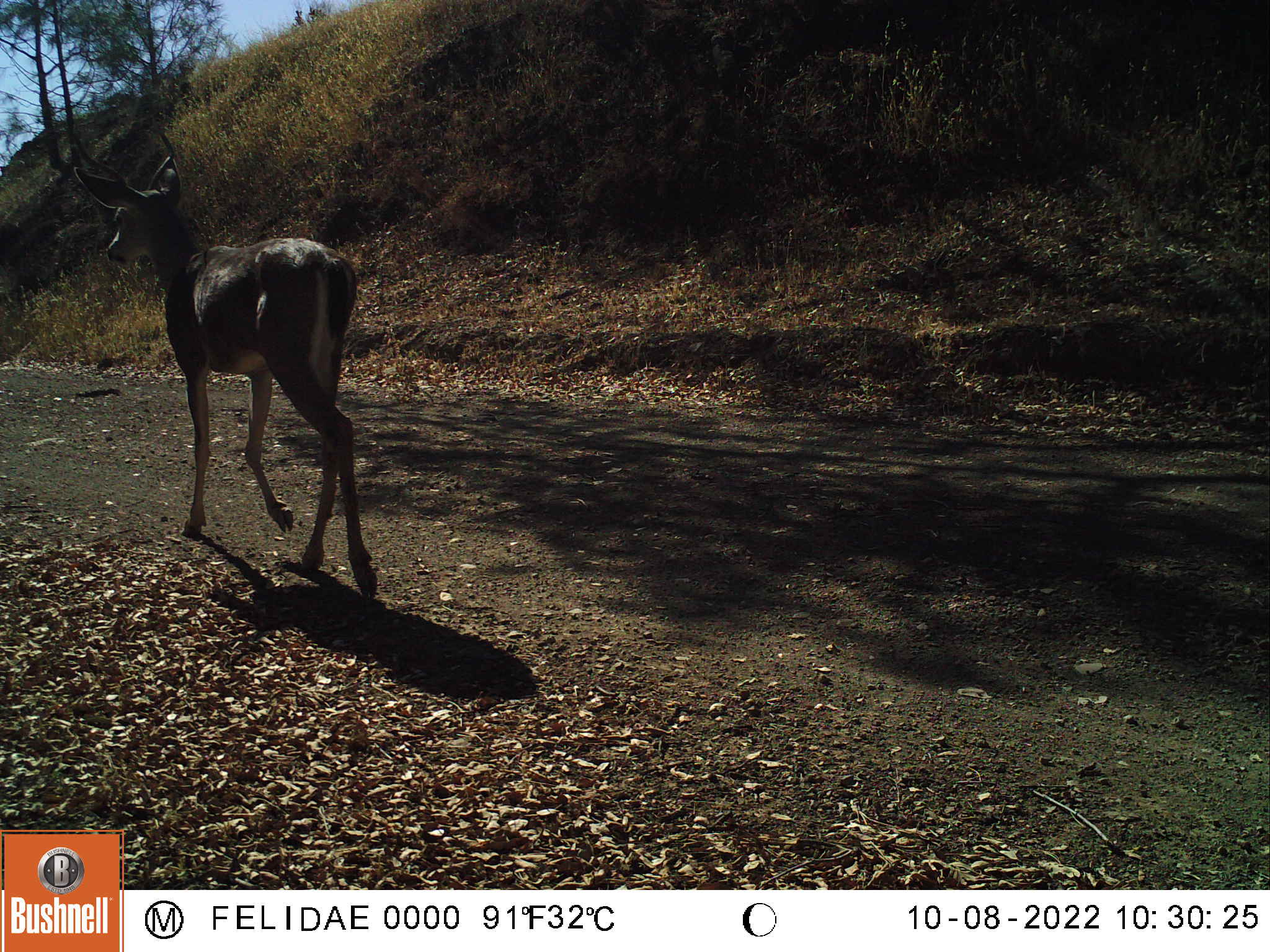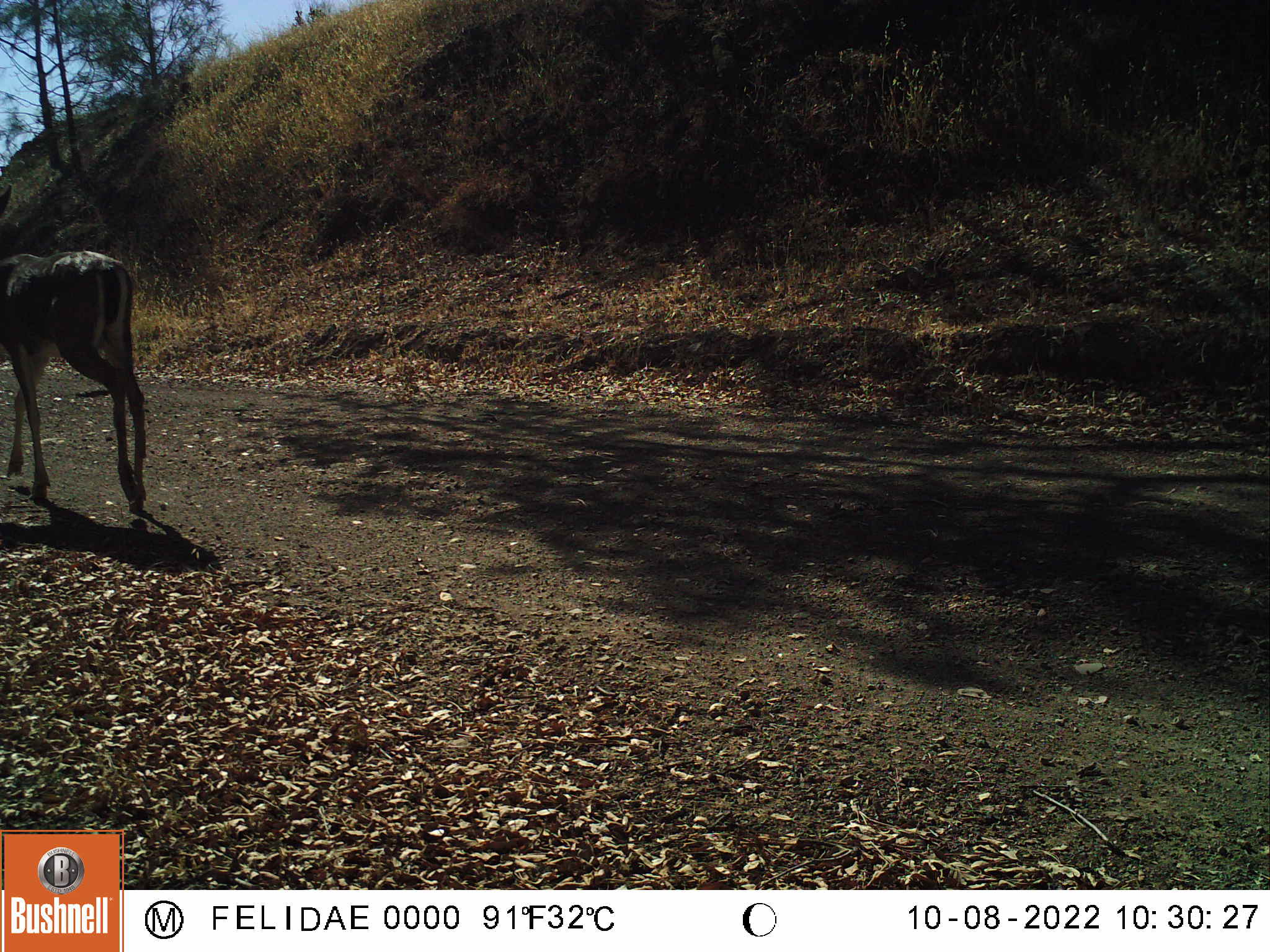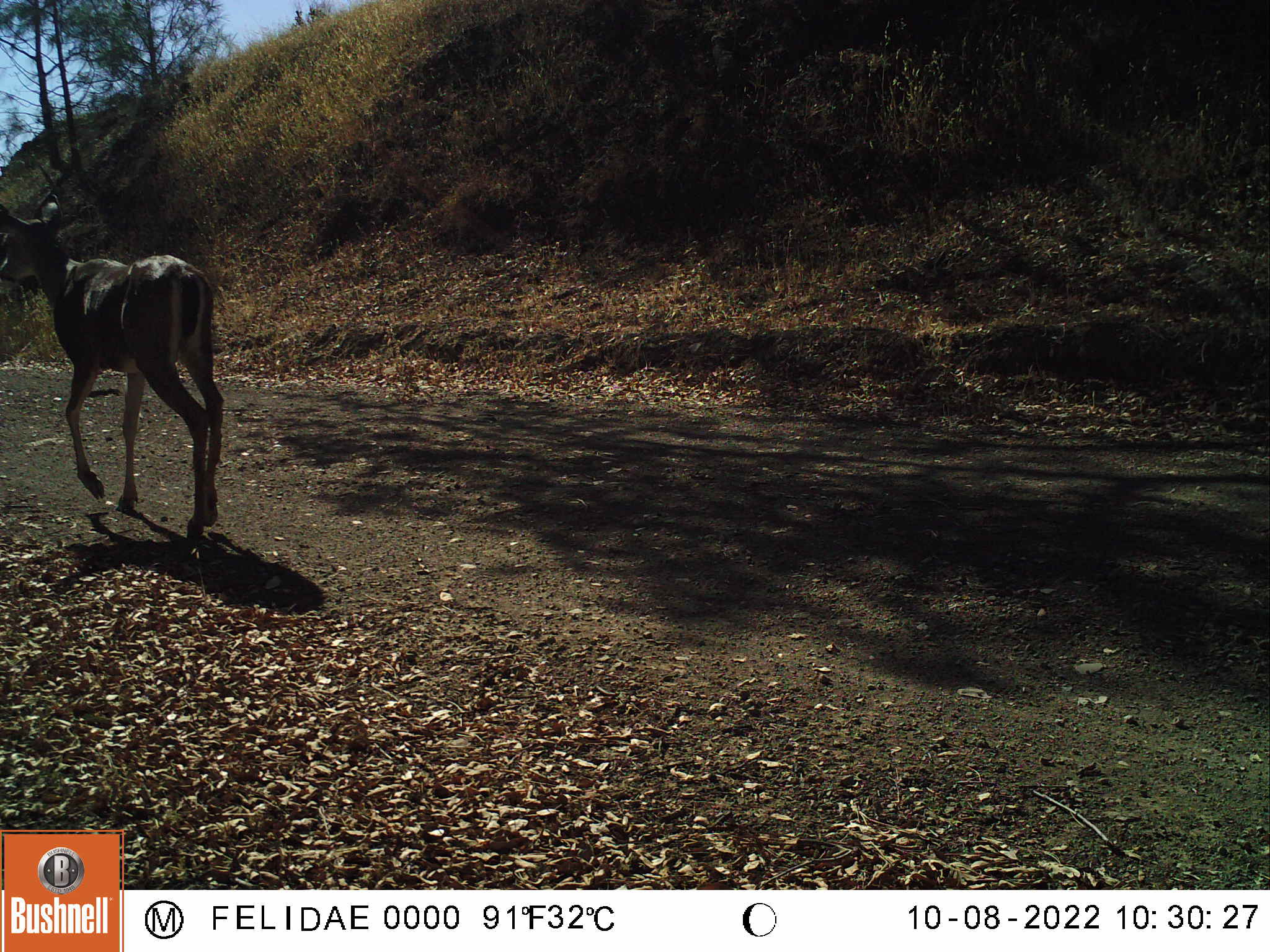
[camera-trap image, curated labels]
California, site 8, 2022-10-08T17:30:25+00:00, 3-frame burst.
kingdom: Animalia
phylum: Chordata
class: Mammalia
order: Artiodactyla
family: Cervidae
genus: Odocoileus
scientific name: Odocoileus hemionus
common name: mule deer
Mule deer (Odocoileus hemionus).